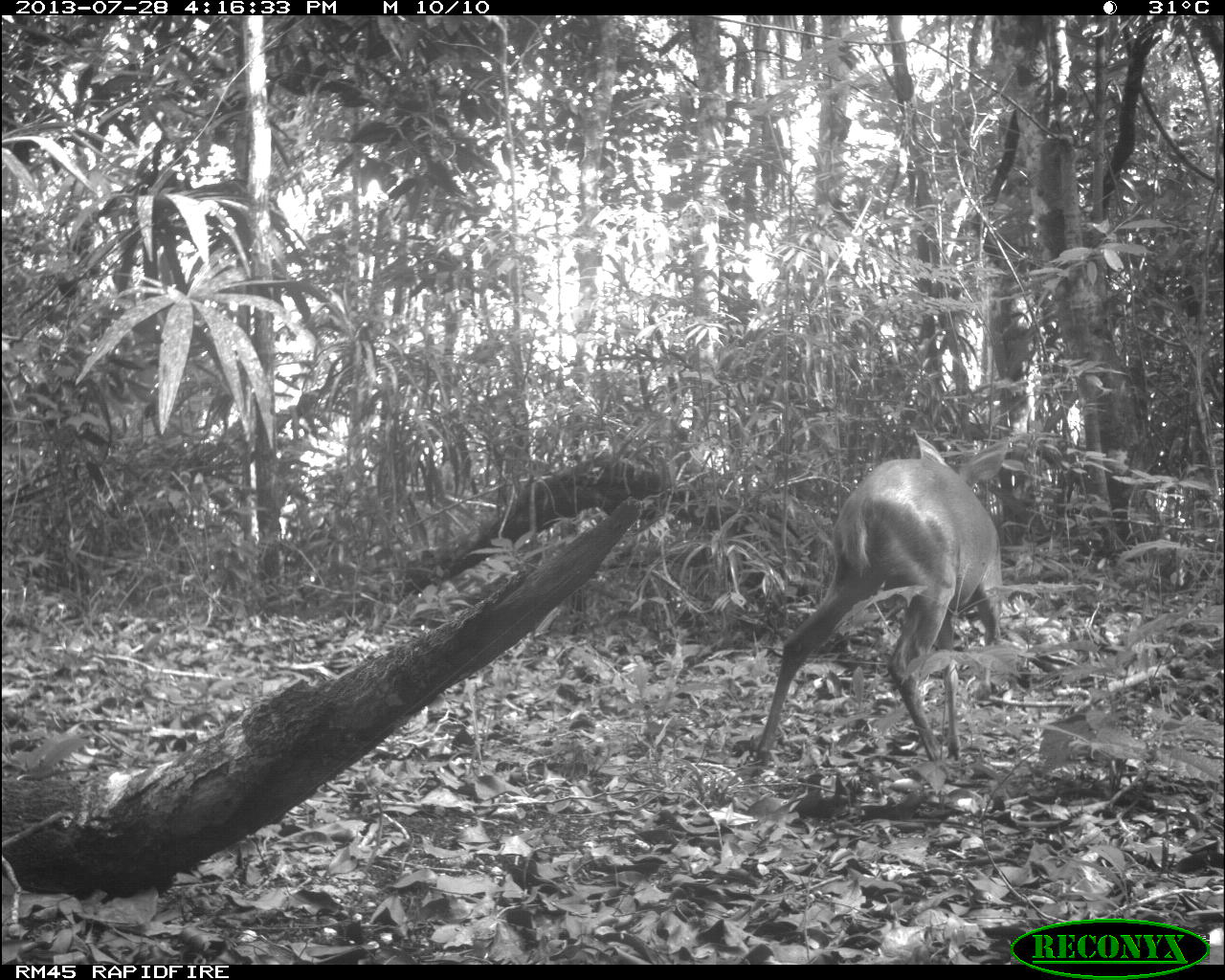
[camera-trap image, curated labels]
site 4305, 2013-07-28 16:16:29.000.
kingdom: Animalia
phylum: Chordata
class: Mammalia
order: Artiodactyla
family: Cervidae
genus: Mazama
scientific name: Mazama temama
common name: central american red brocket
Mazama temama (central american red brocket), count 1, sex male.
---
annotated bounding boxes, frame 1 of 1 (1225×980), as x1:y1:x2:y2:
mazama temama: 752:431:1007:781